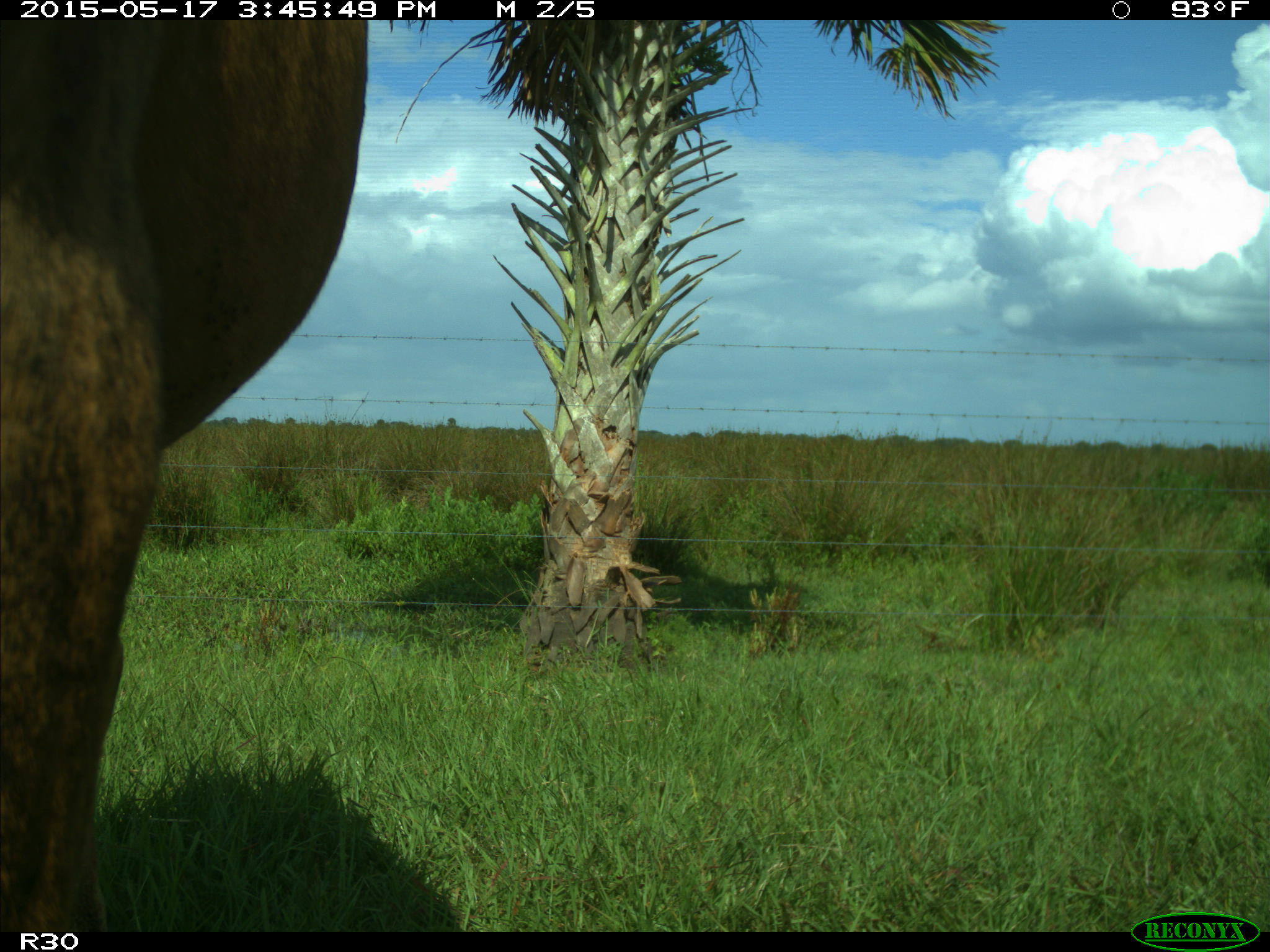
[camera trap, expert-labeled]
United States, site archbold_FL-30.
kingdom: Animalia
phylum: Chordata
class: Mammalia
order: Artiodactyla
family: Bovidae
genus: Bos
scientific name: Bos taurus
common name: domestic cow